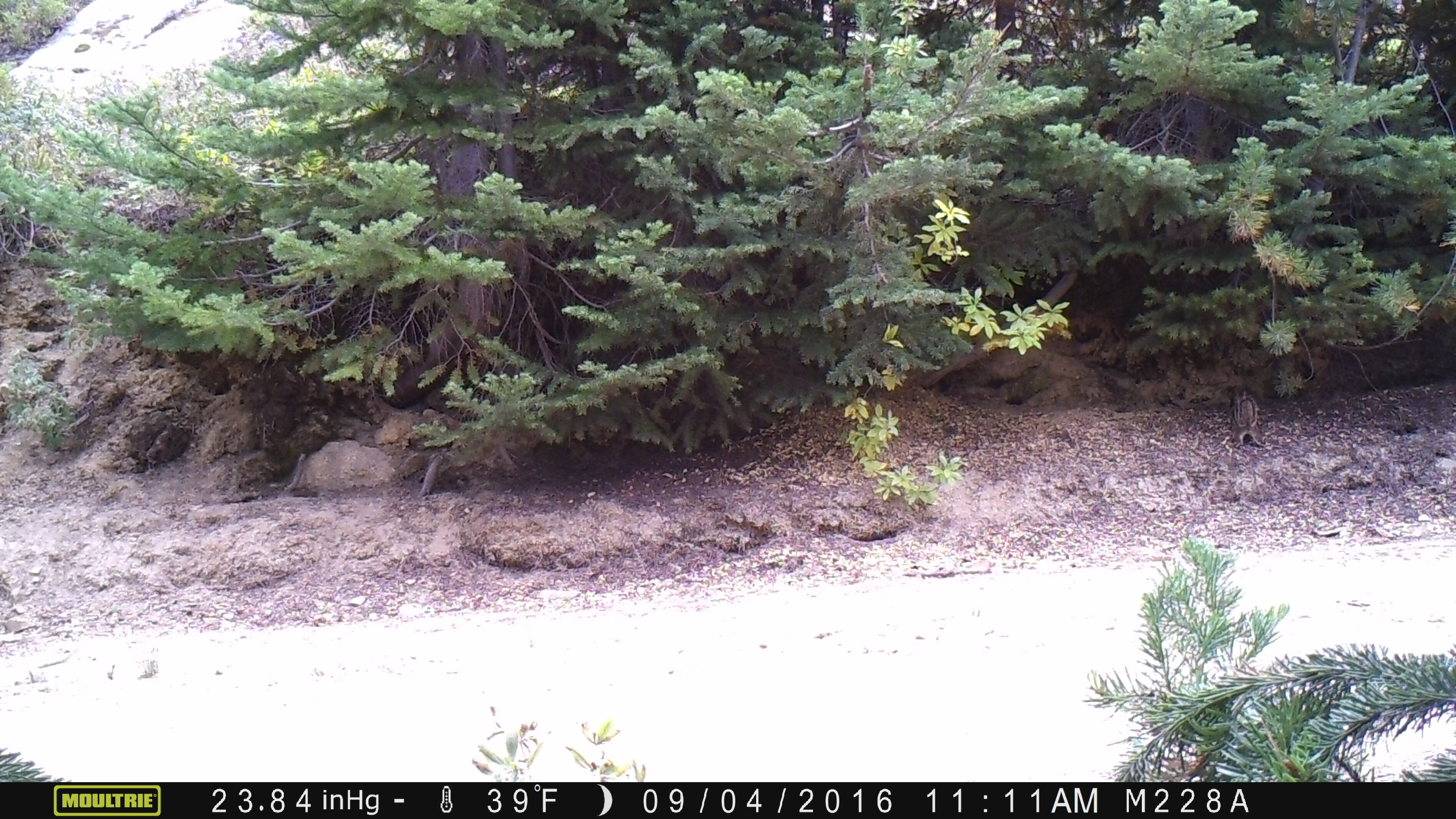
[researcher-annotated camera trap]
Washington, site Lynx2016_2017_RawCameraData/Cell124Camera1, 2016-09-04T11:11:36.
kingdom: Animalia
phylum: Chordata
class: Mammalia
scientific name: Mammalia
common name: small mammal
Small mammal (Mammalia). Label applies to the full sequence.